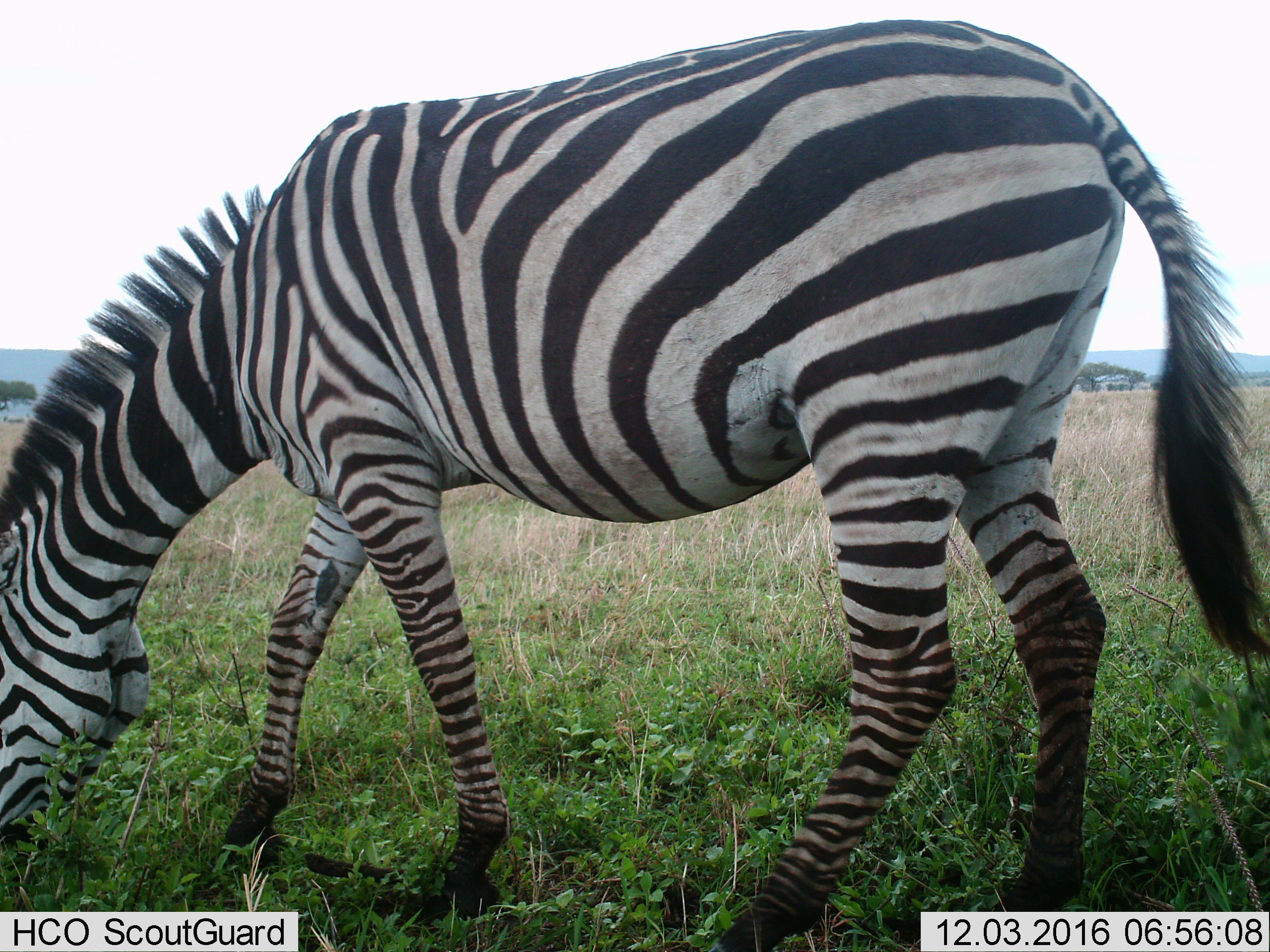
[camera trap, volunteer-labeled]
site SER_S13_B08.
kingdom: Animalia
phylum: Chordata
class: Mammalia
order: Perissodactyla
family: Equidae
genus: Equus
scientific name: Equus quagga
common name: plains zebra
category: zebraplains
Zebraplains (plains zebra) (Equus quagga), count 1. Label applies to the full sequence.